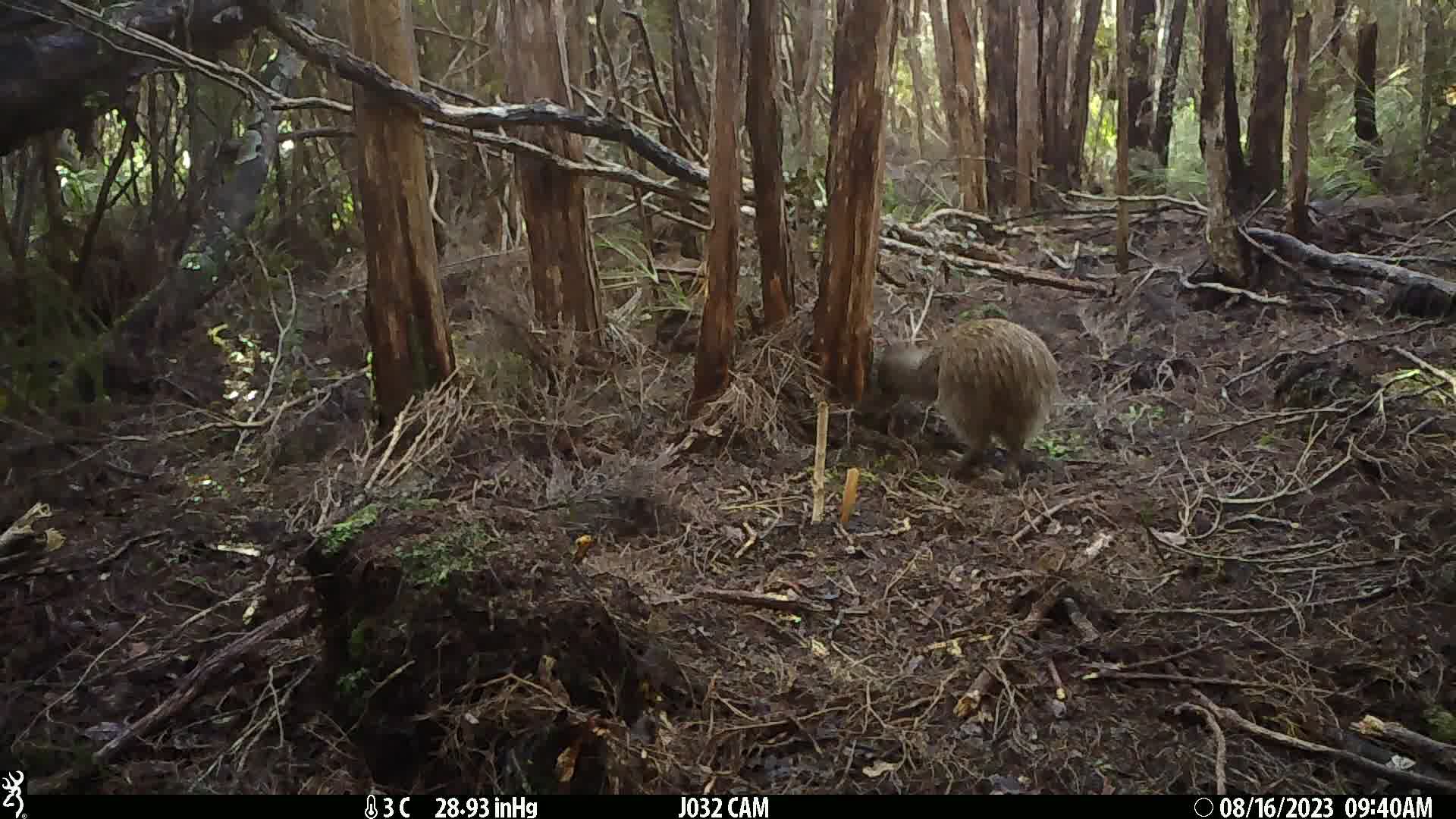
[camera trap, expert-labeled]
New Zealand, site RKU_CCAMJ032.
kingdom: Animalia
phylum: Chordata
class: Aves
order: Apterygiformes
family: Apterygidae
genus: Apteryx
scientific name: Apteryx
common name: kiwi